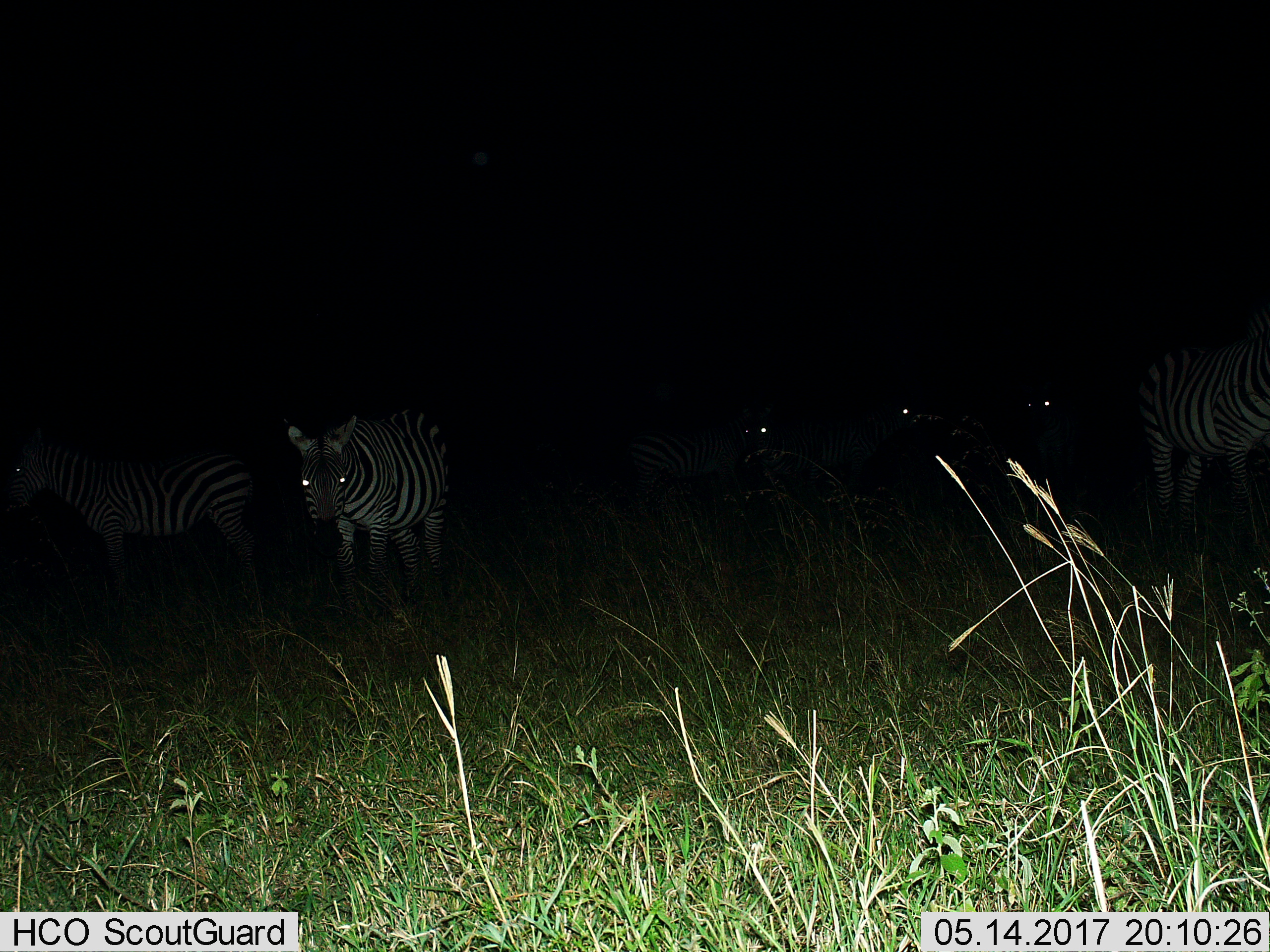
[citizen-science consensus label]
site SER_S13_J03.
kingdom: Animalia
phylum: Chordata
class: Mammalia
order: Perissodactyla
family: Equidae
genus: Equus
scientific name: Equus quagga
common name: plains zebra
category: zebraplains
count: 6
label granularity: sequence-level